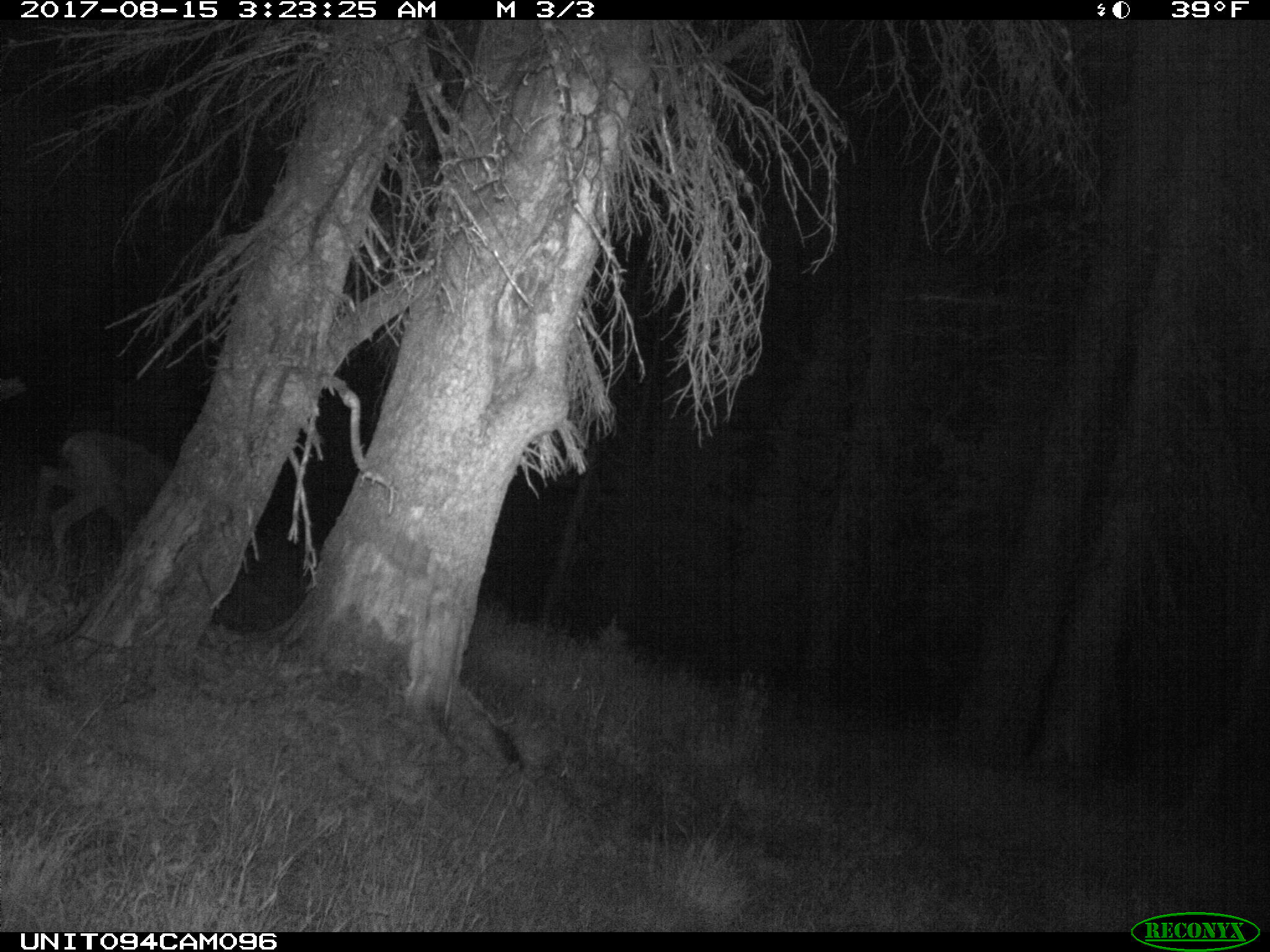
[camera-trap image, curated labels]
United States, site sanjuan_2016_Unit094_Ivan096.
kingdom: Animalia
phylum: Chordata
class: Mammalia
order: Artiodactyla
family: Cervidae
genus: Odocoileus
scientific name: Odocoileus hemionus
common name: mule deer